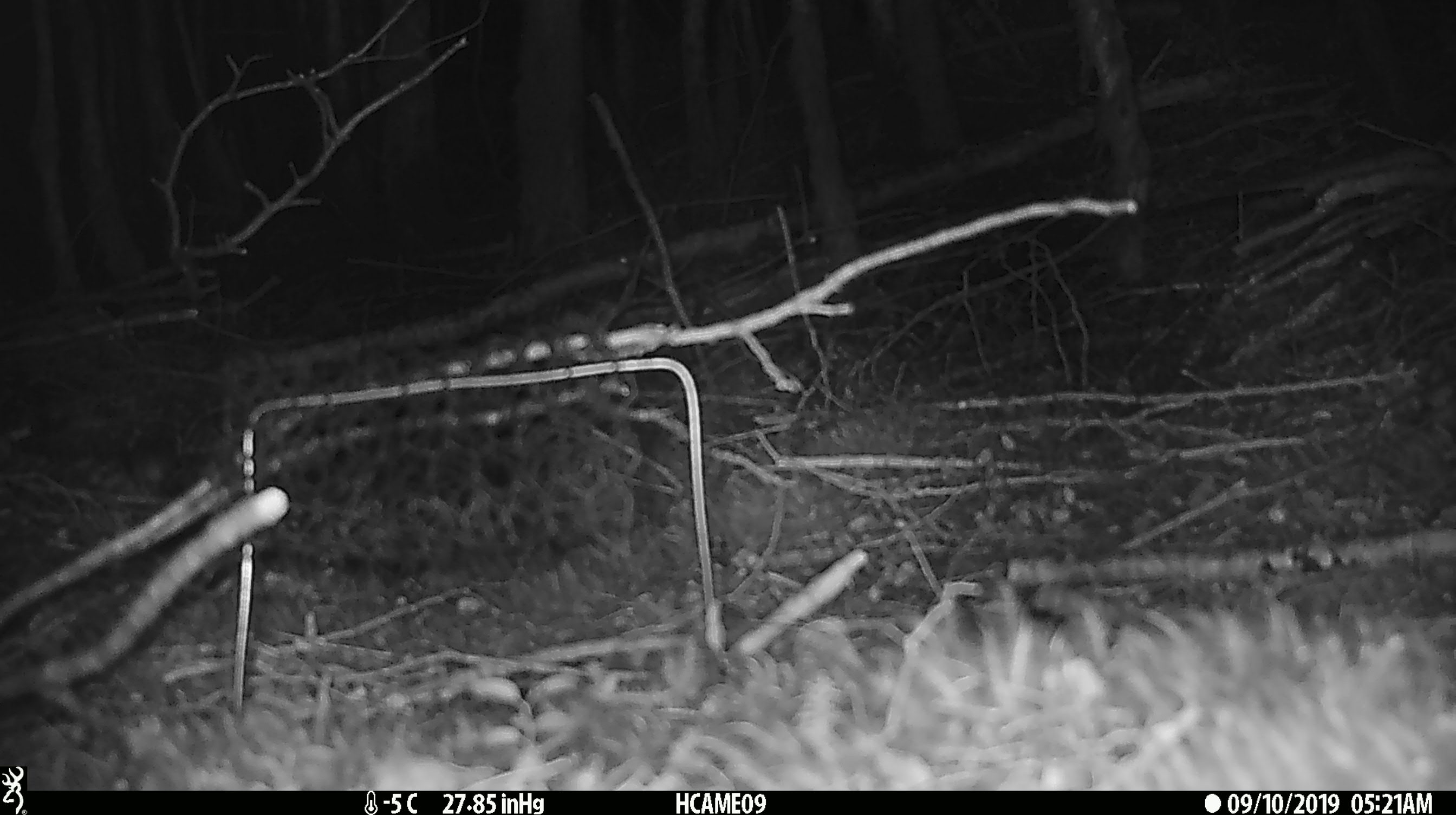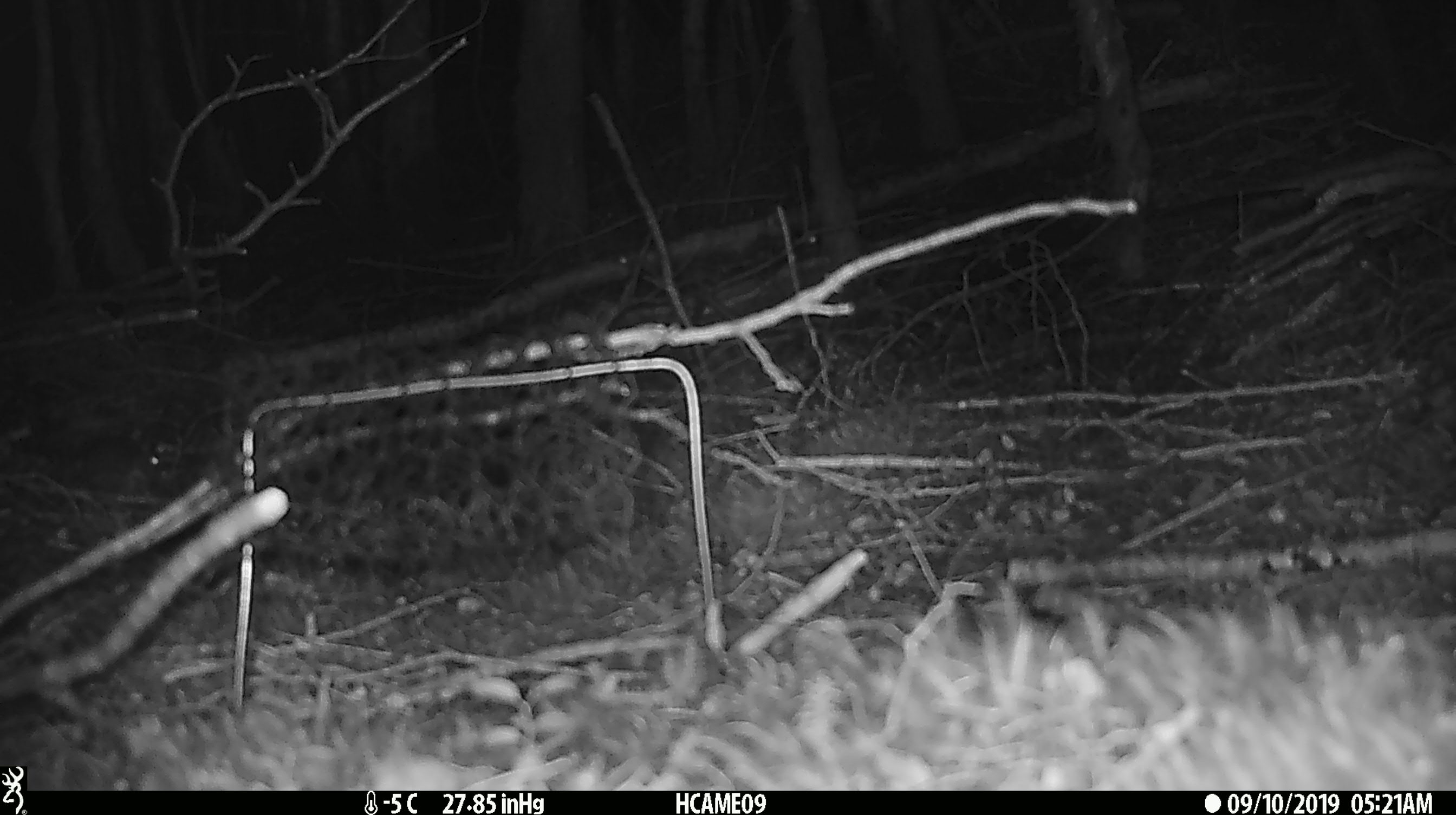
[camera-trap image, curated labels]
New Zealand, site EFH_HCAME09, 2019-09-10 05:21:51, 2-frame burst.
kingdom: Animalia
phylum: Chordata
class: Mammalia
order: Rodentia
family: Muridae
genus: Mus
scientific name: Mus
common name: mouse